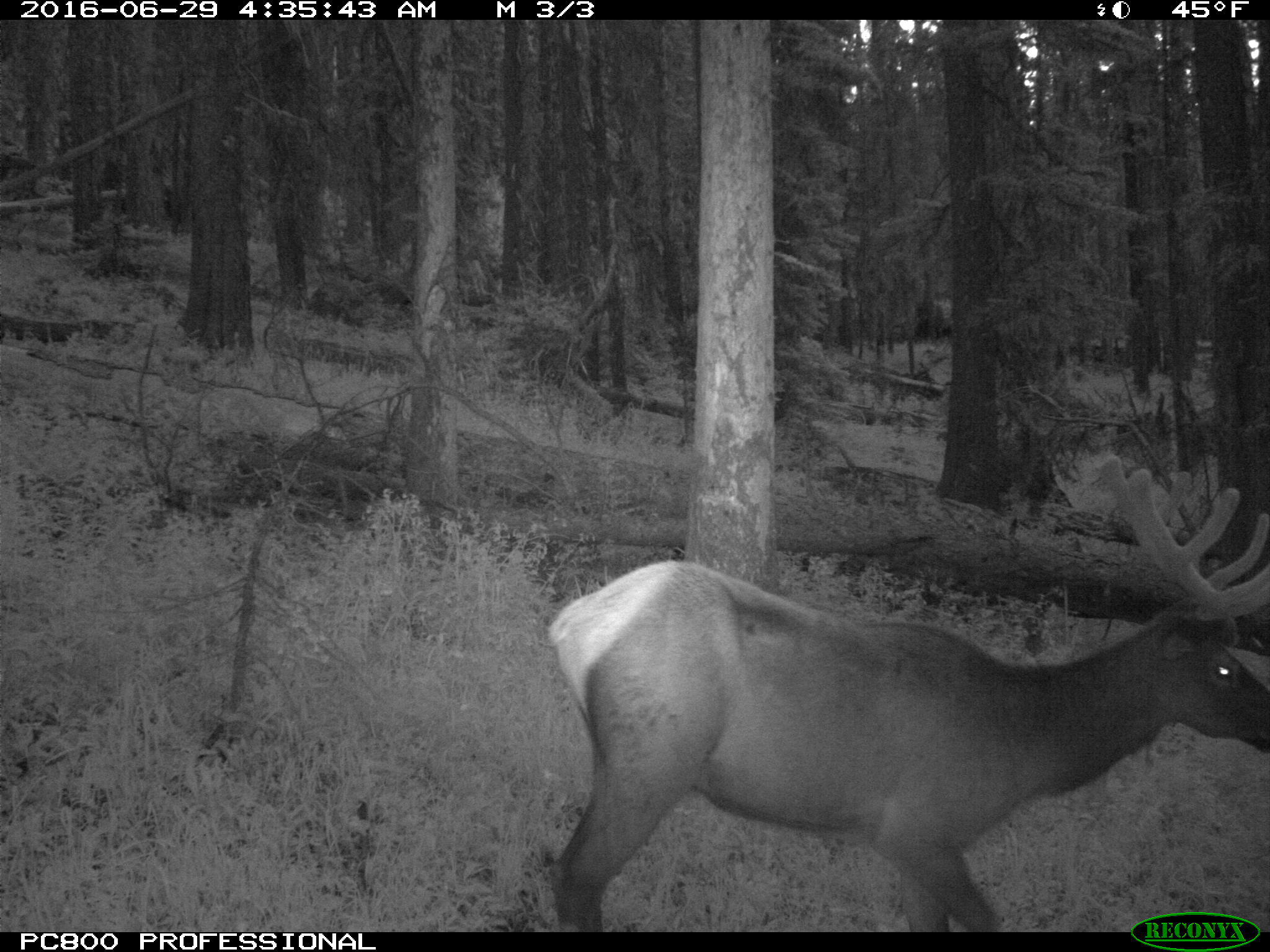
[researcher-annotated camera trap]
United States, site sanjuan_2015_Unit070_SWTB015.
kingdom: Animalia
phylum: Chordata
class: Mammalia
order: Artiodactyla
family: Cervidae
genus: Cervus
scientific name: Cervus elaphus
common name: red deer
Cervus elaphus (red deer).